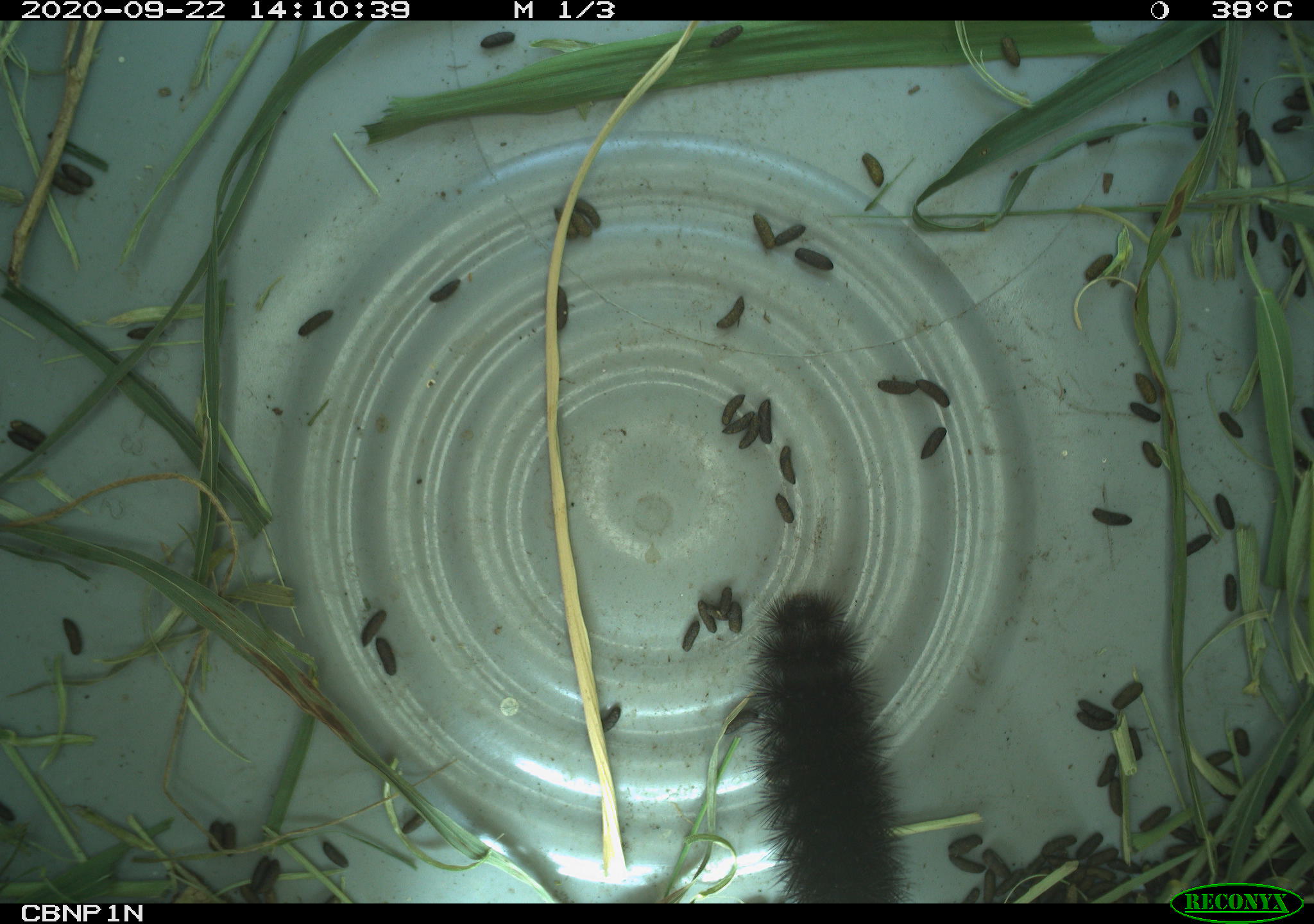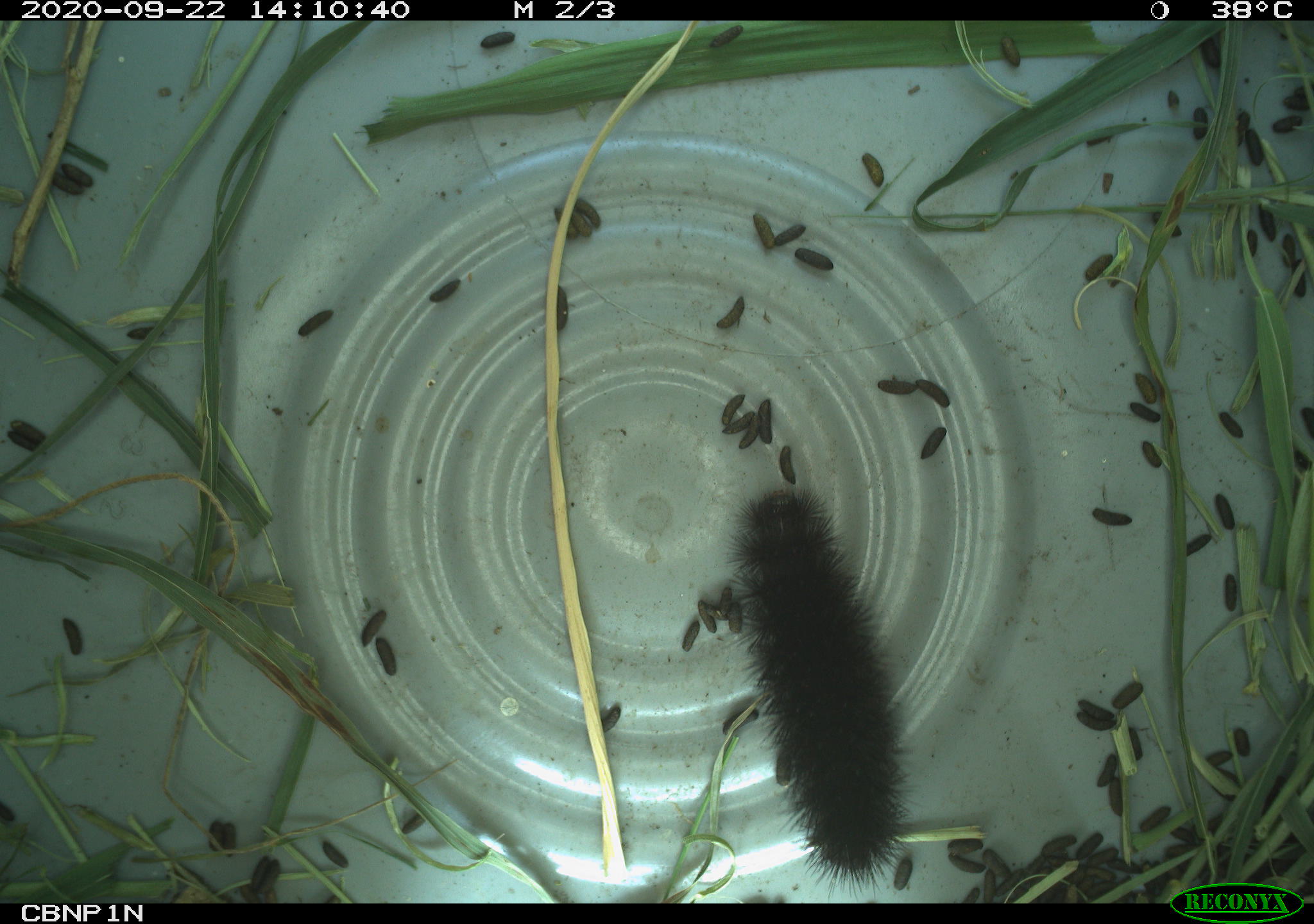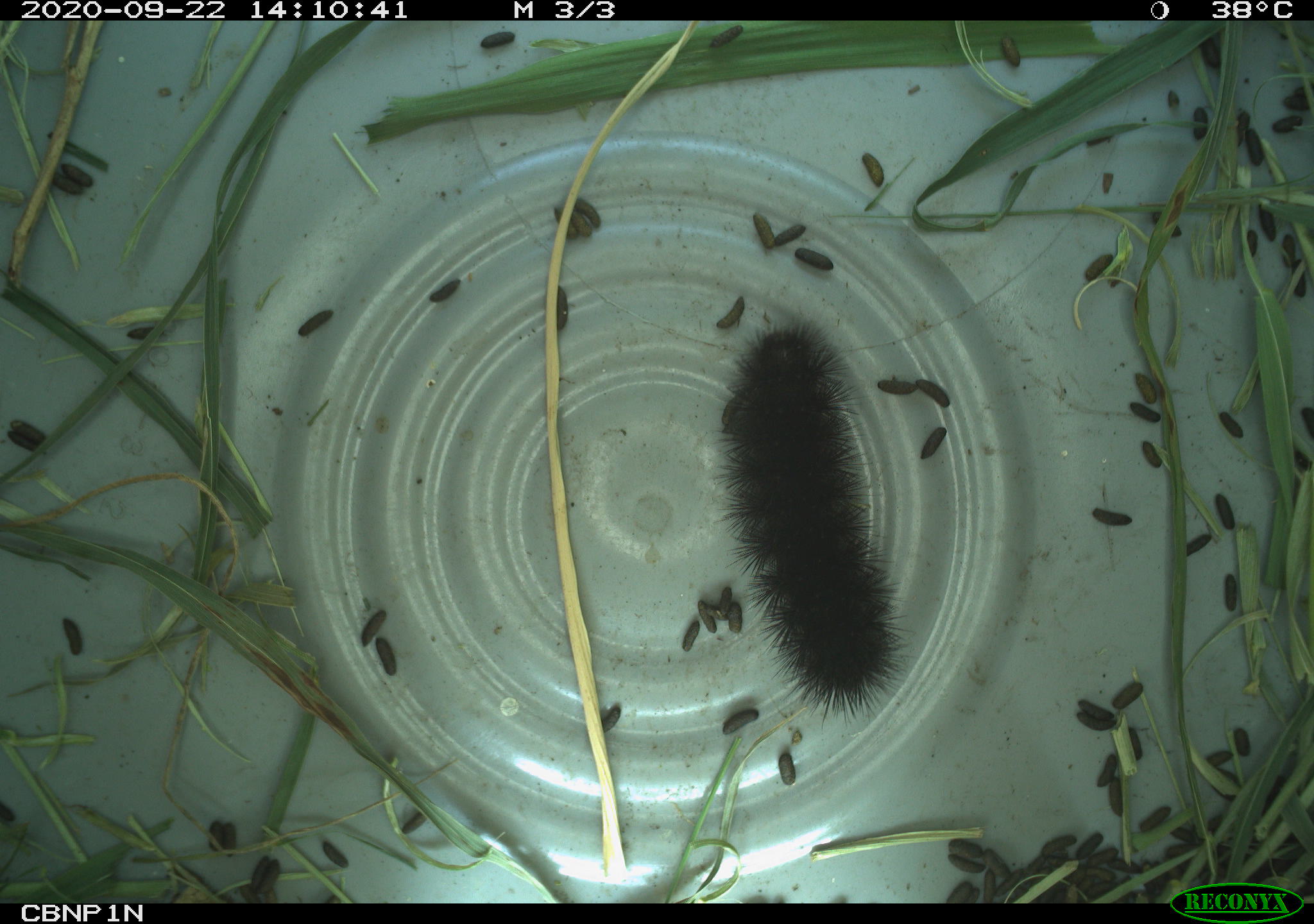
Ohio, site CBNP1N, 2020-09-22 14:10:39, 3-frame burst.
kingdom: Animalia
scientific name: Animalia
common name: animal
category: invertebrate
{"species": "invertebrate (animal) (Animalia)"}